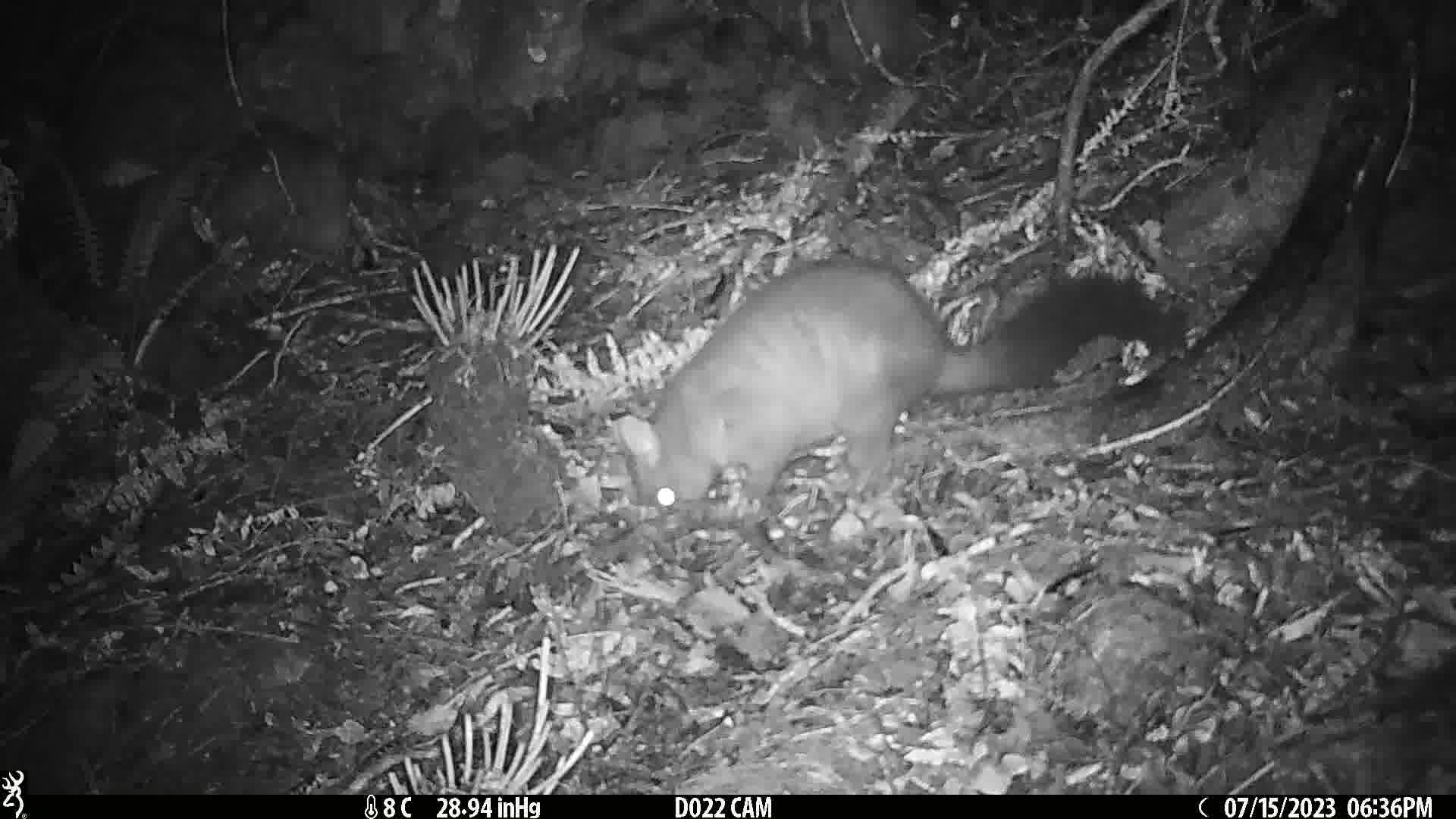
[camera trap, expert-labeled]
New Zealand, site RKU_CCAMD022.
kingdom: Animalia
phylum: Chordata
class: Mammalia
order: Diprotodontia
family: Phalangeridae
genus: Trichosurus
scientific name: Trichosurus vulpecula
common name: common brushtail possum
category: possum